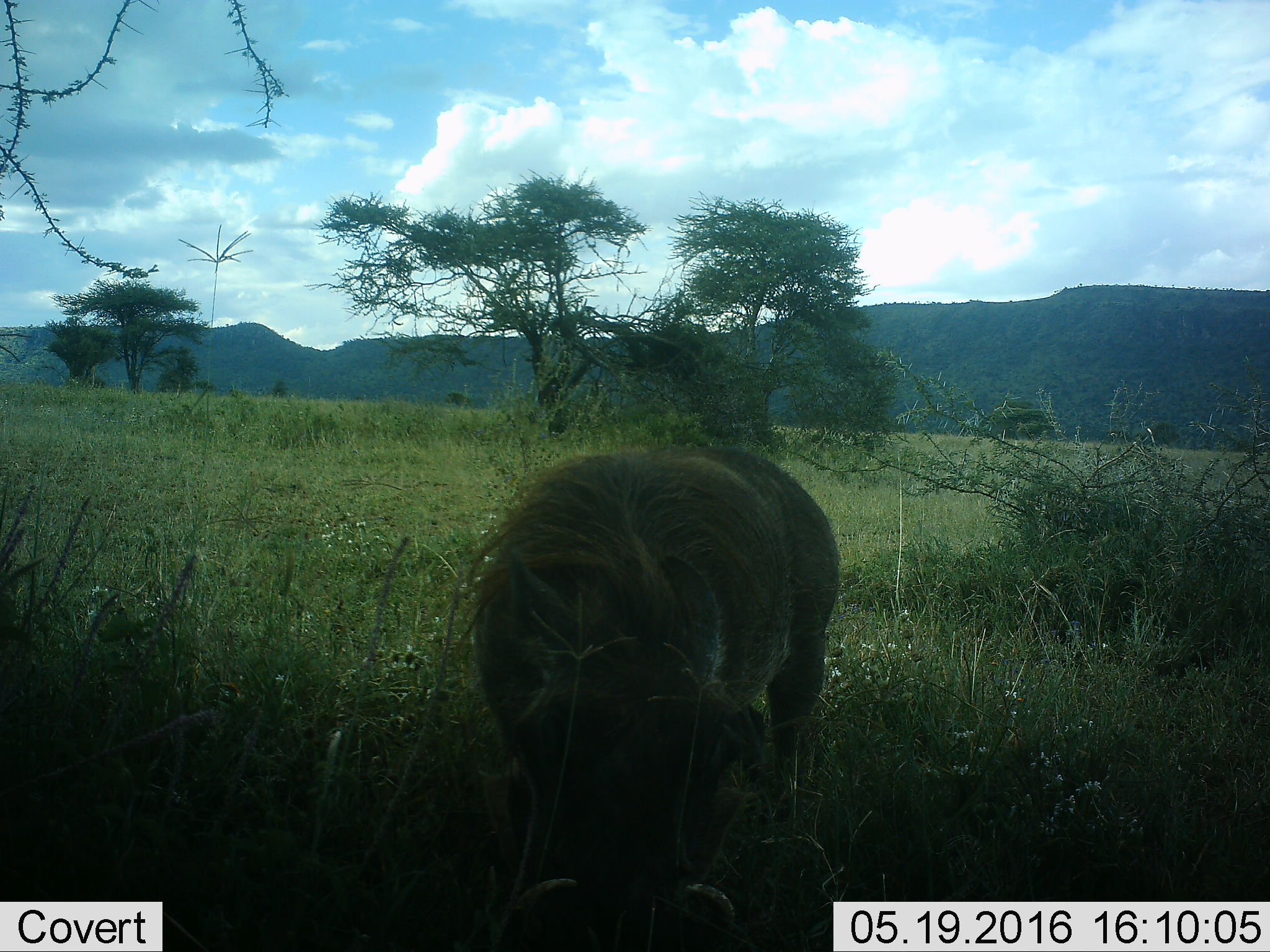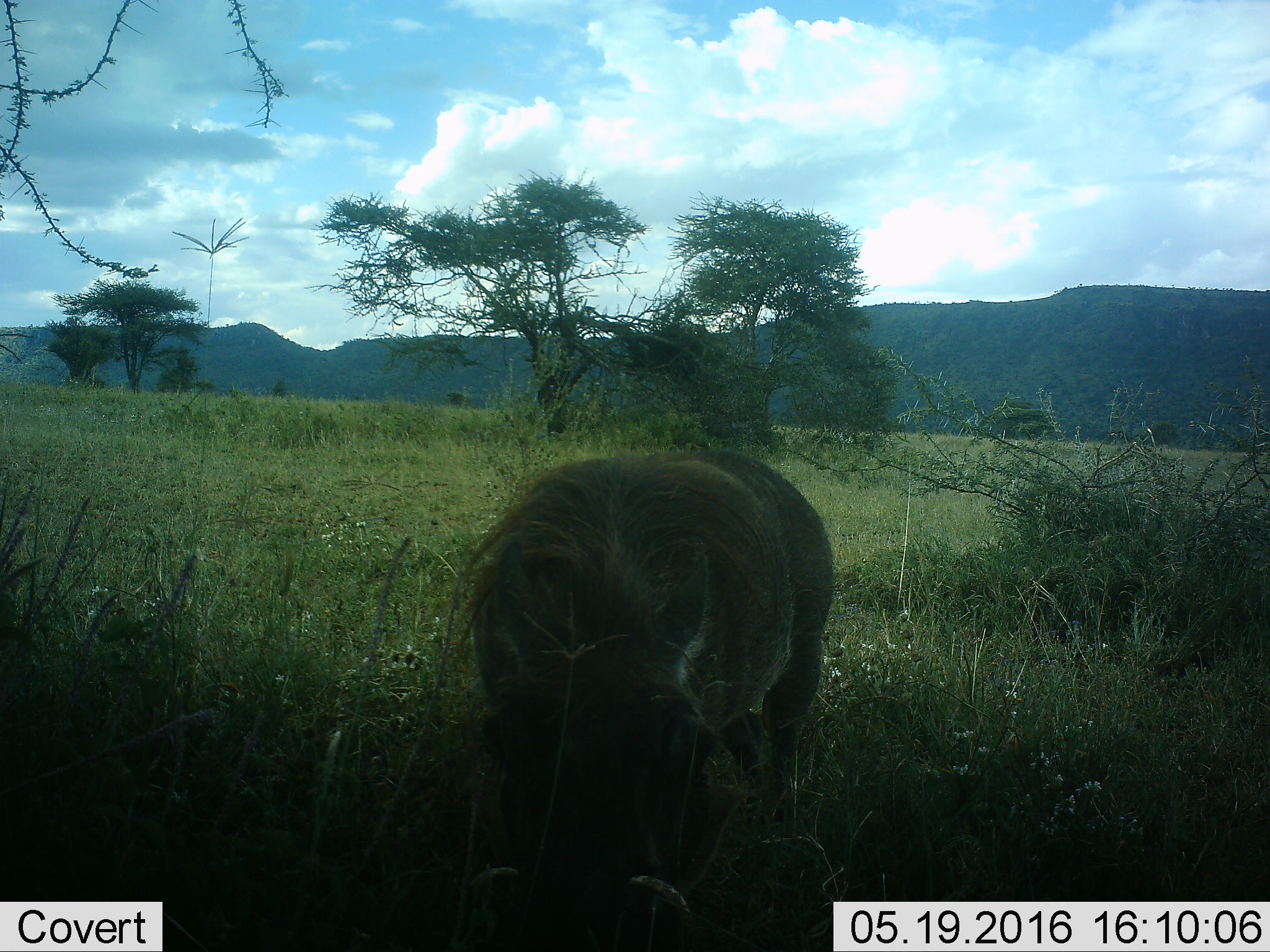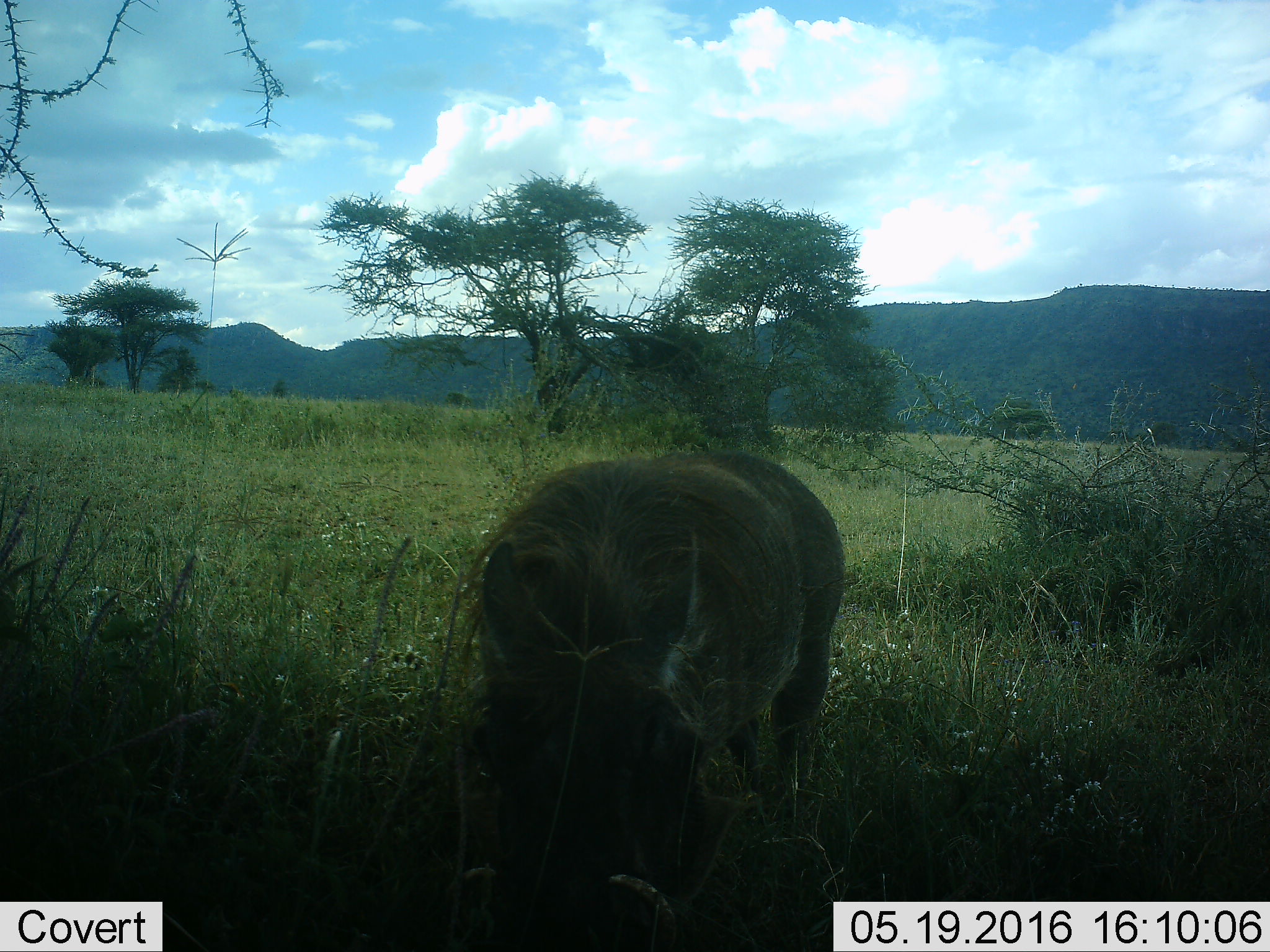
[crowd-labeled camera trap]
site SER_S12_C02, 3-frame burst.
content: unidentified animal